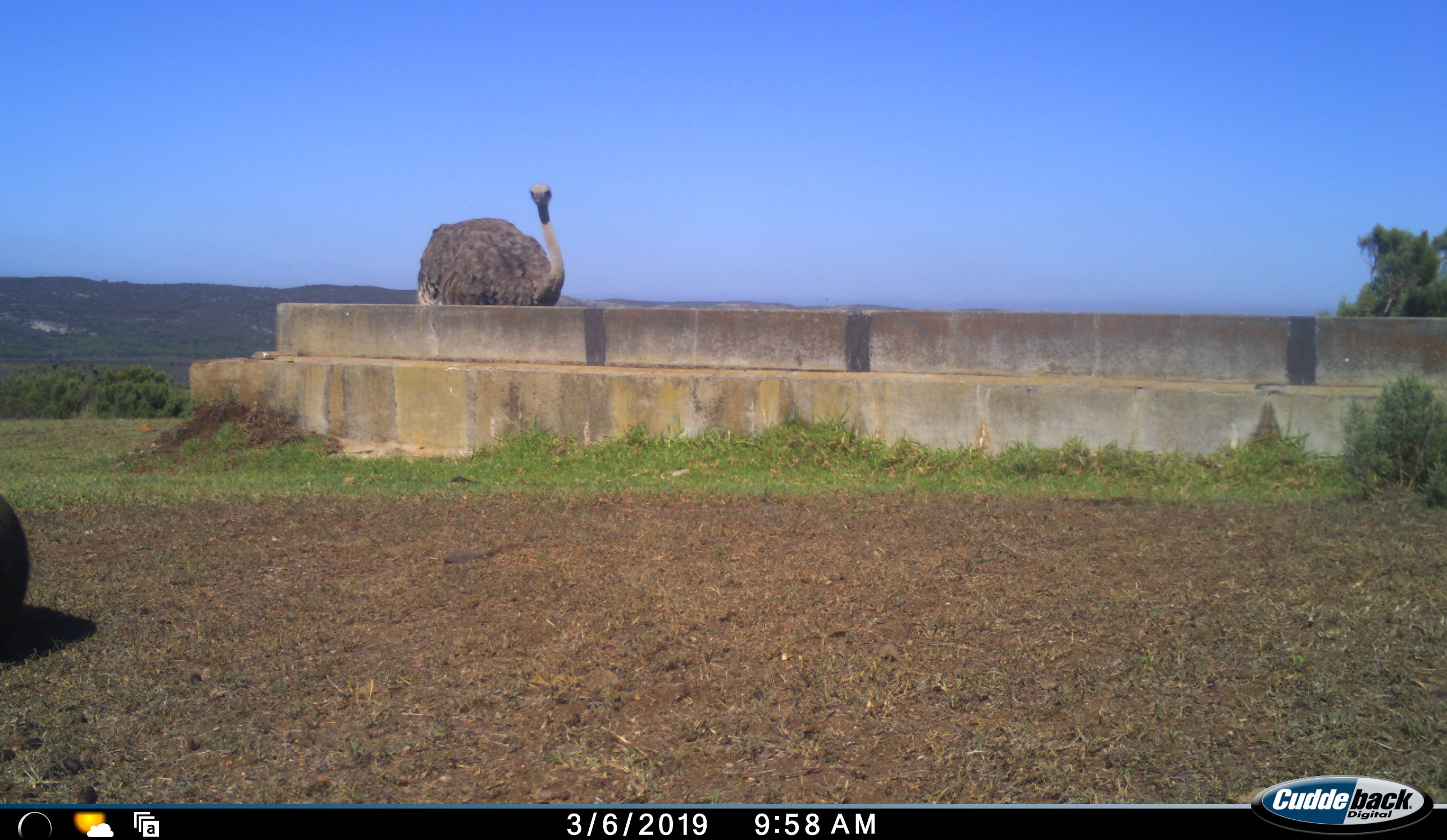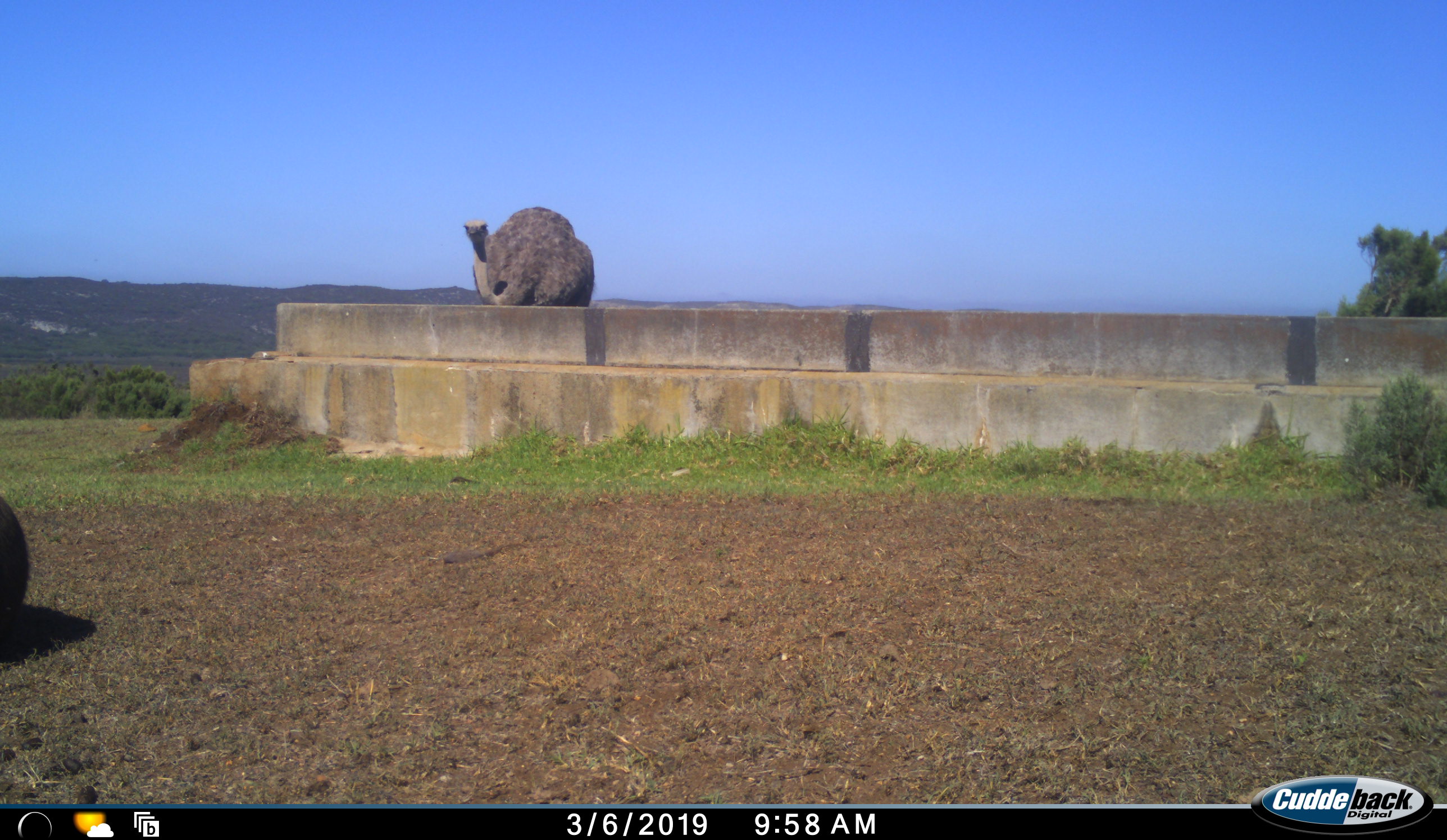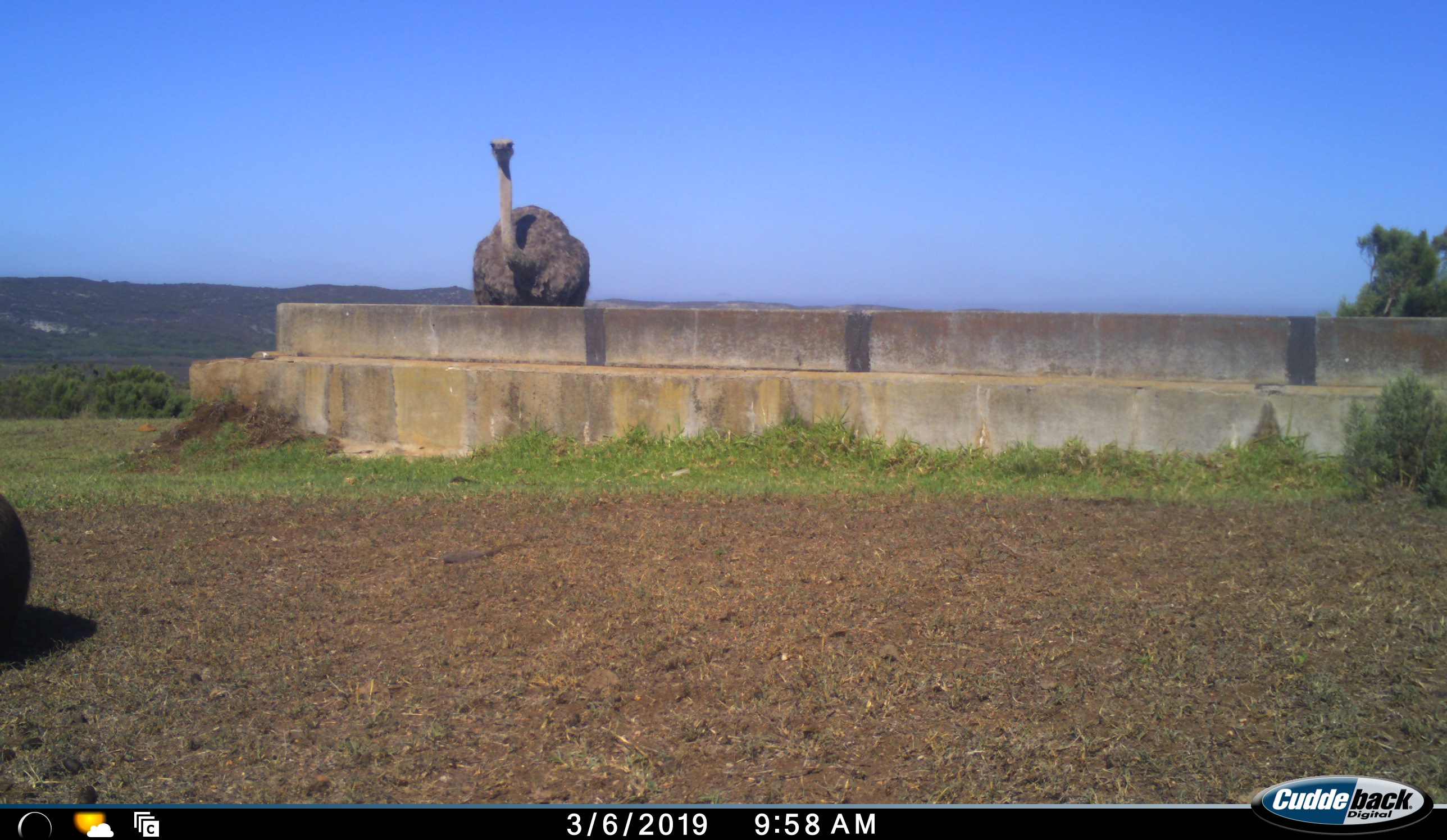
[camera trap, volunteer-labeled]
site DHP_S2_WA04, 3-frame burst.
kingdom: Animalia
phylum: Chordata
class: Aves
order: Struthioniformes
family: Struthionidae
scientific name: Struthionidae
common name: ostrich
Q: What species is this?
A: Ostrich (Struthionidae).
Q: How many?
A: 1.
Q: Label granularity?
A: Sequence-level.